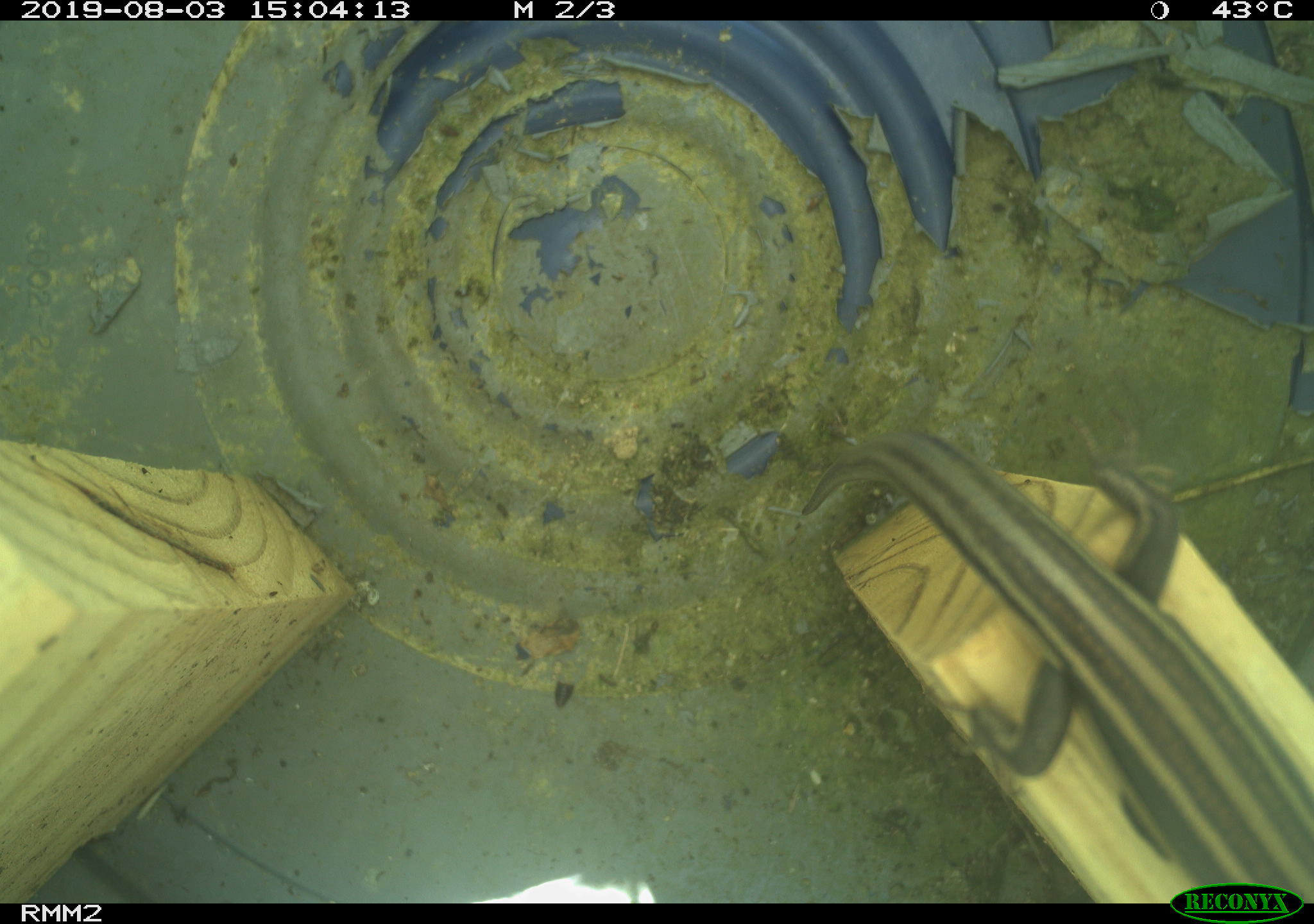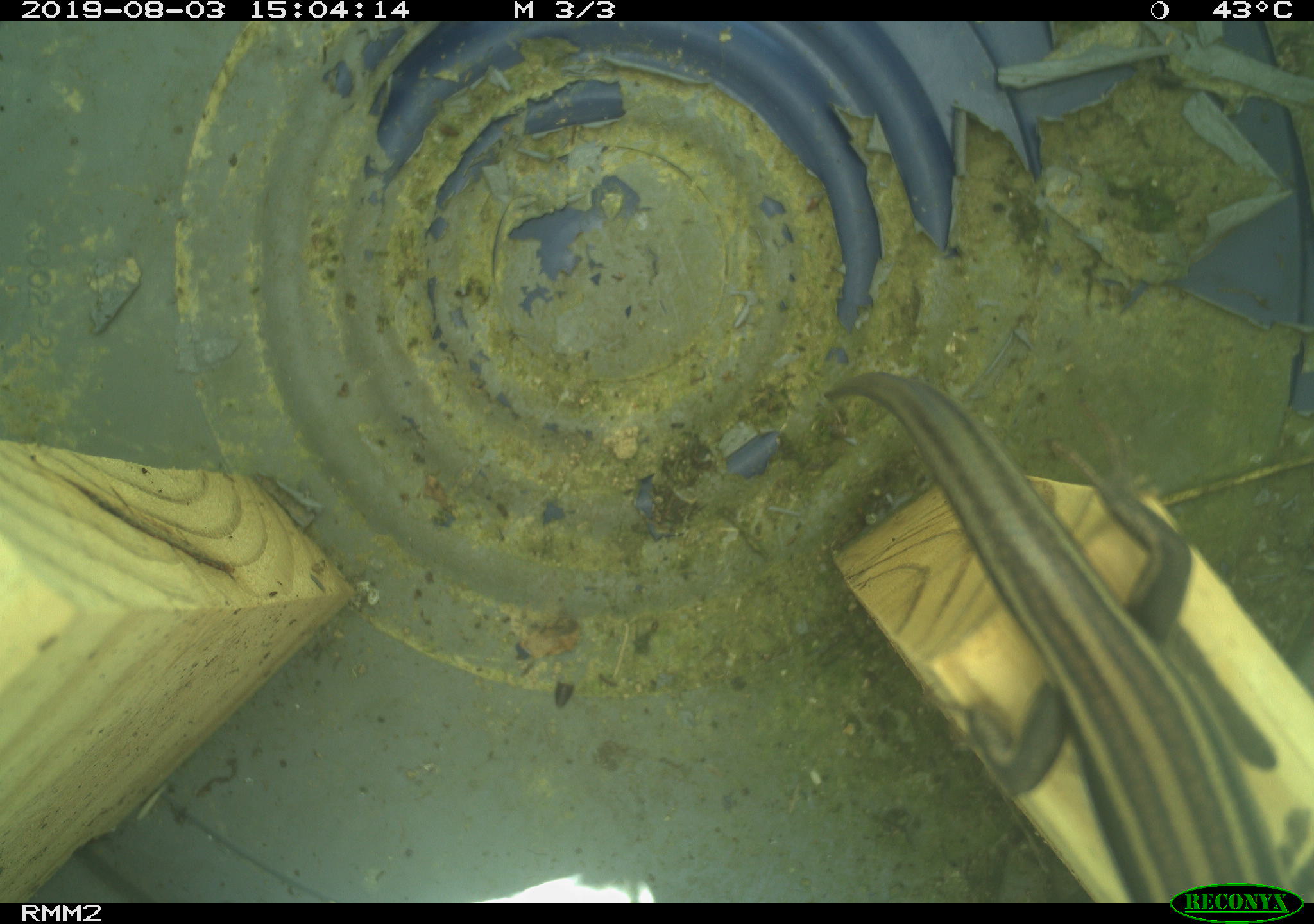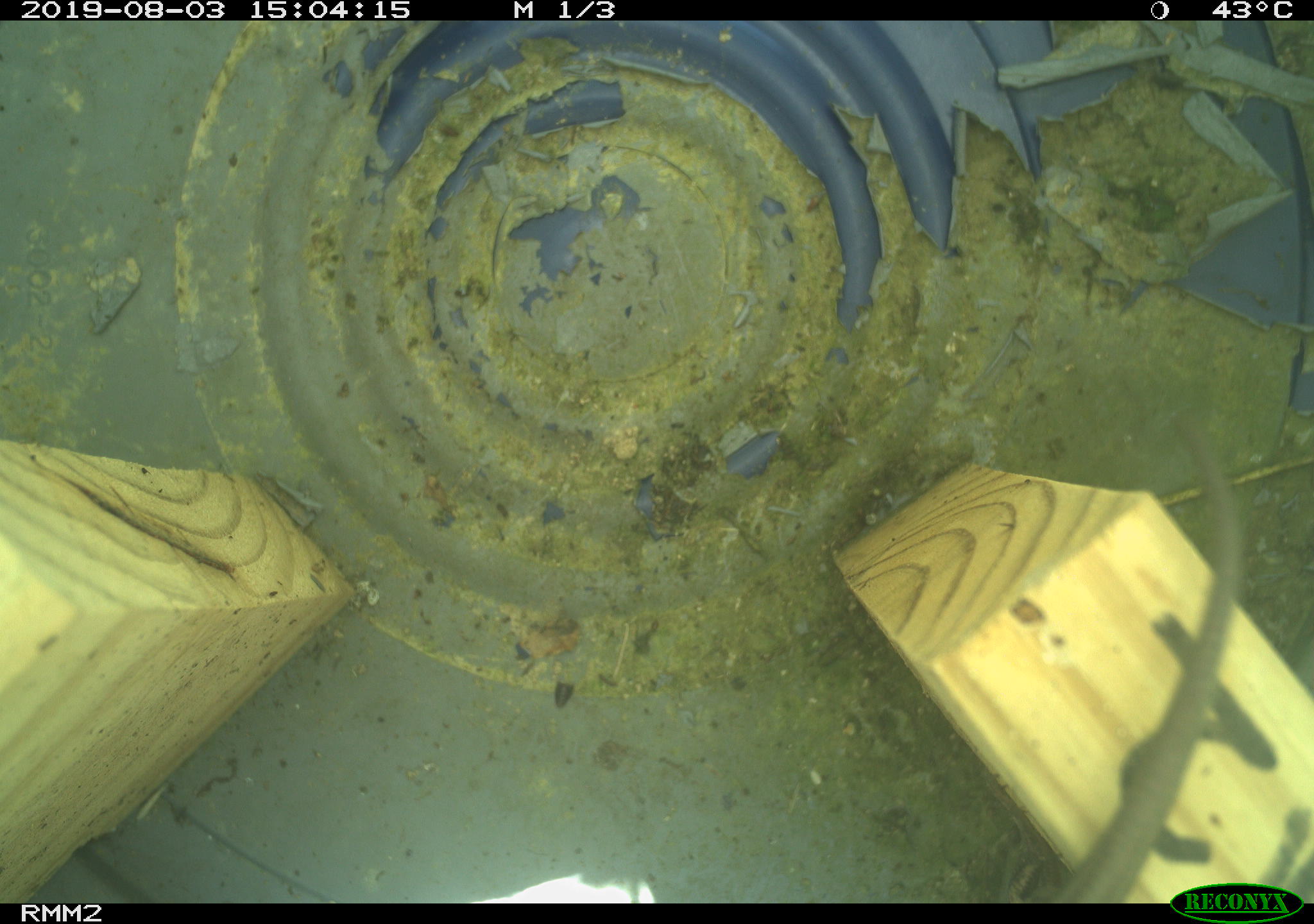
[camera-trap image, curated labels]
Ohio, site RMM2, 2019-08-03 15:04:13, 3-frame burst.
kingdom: Animalia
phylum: Chordata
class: Reptilia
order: Squamata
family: Scincidae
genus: Plestiodon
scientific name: Plestiodon fasciatus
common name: common five-lined skink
Common five-lined skink (Plestiodon fasciatus).